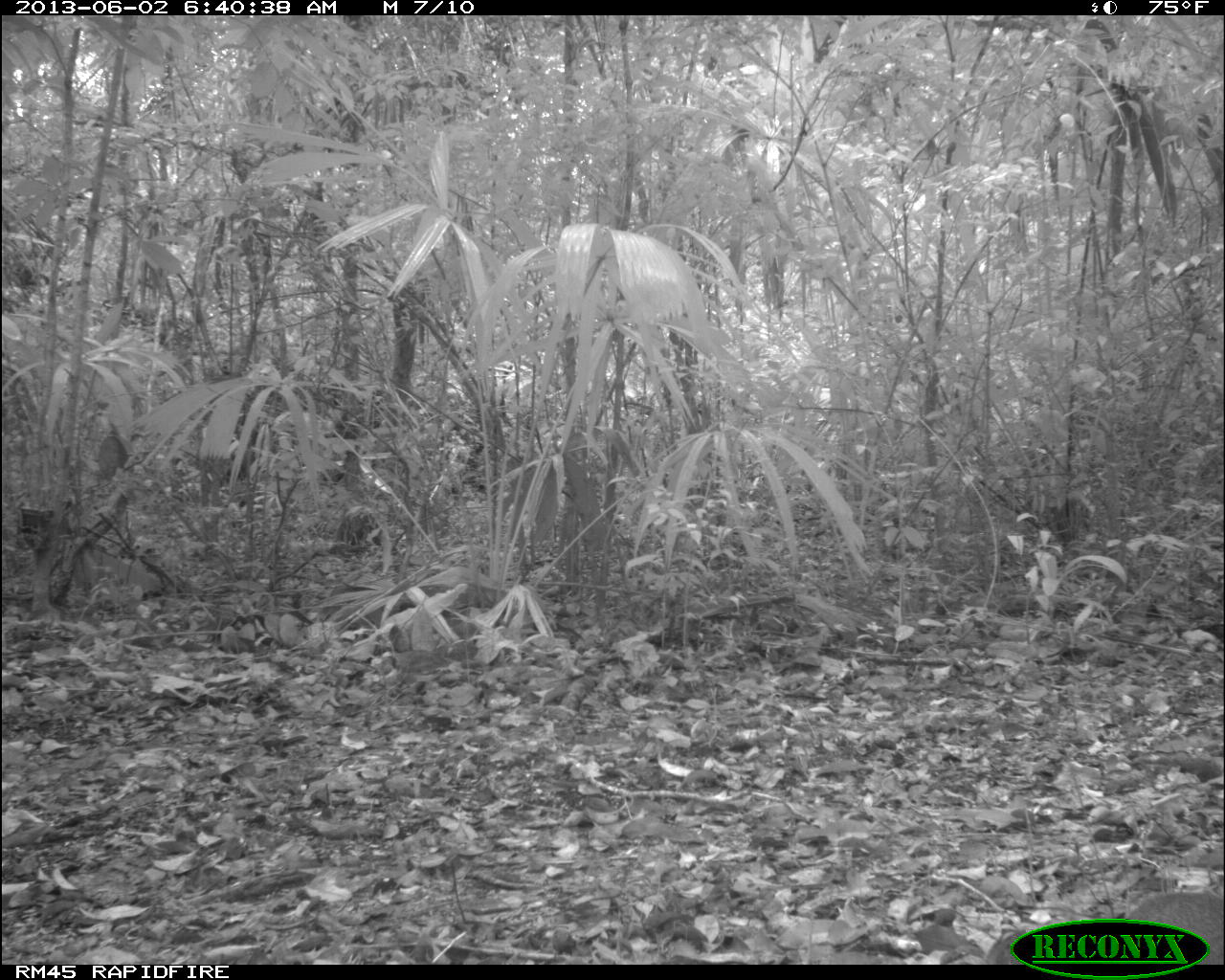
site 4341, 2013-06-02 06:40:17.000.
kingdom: Animalia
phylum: Chordata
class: Mammalia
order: Rodentia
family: Dasyproctidae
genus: Dasyprocta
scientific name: Dasyprocta punctata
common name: central american agouti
Dasyprocta punctata (central american agouti), count 1.